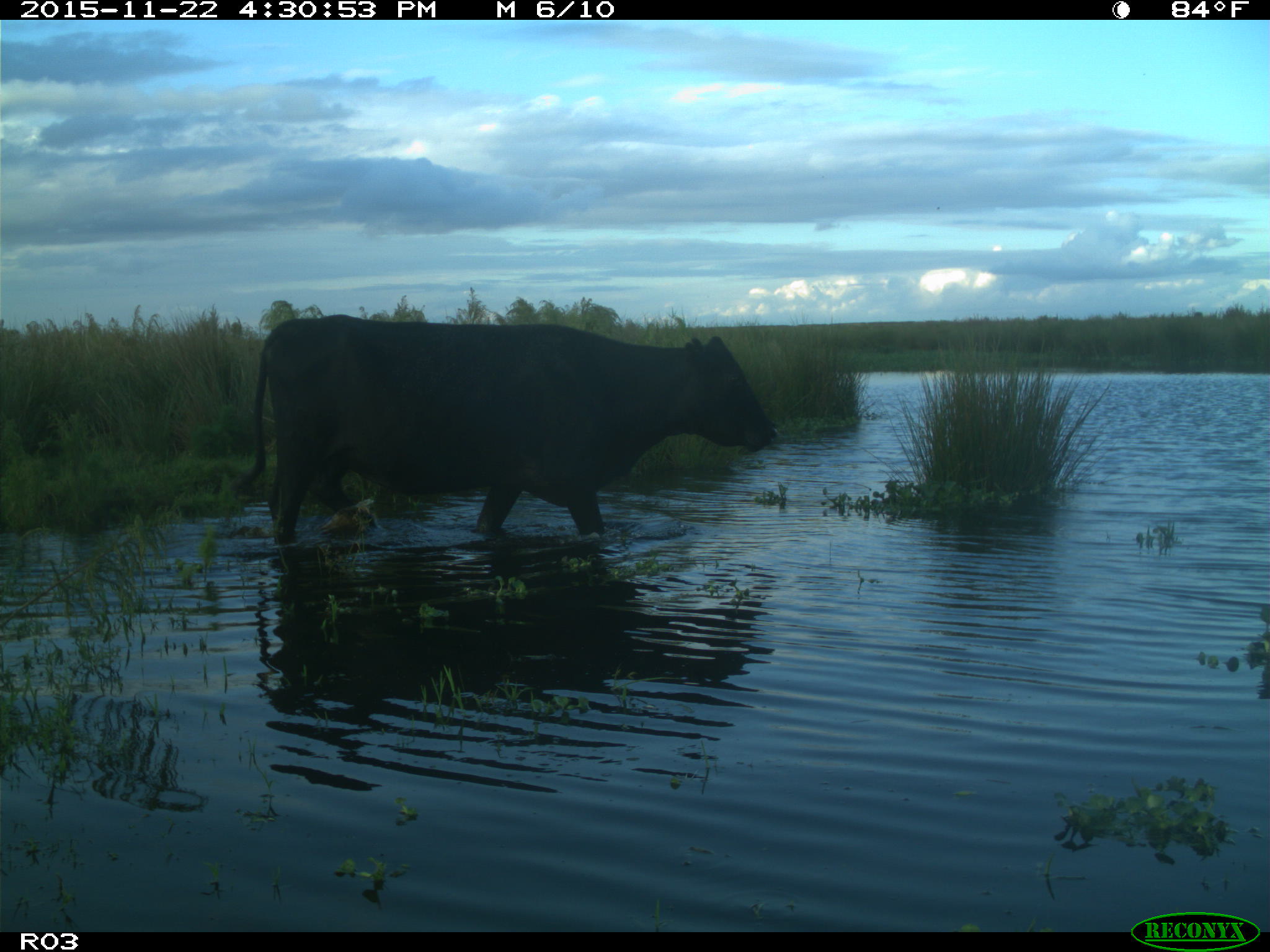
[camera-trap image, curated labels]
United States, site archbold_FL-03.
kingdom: Animalia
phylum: Chordata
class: Mammalia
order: Artiodactyla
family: Bovidae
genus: Bos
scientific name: Bos taurus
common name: domestic cow